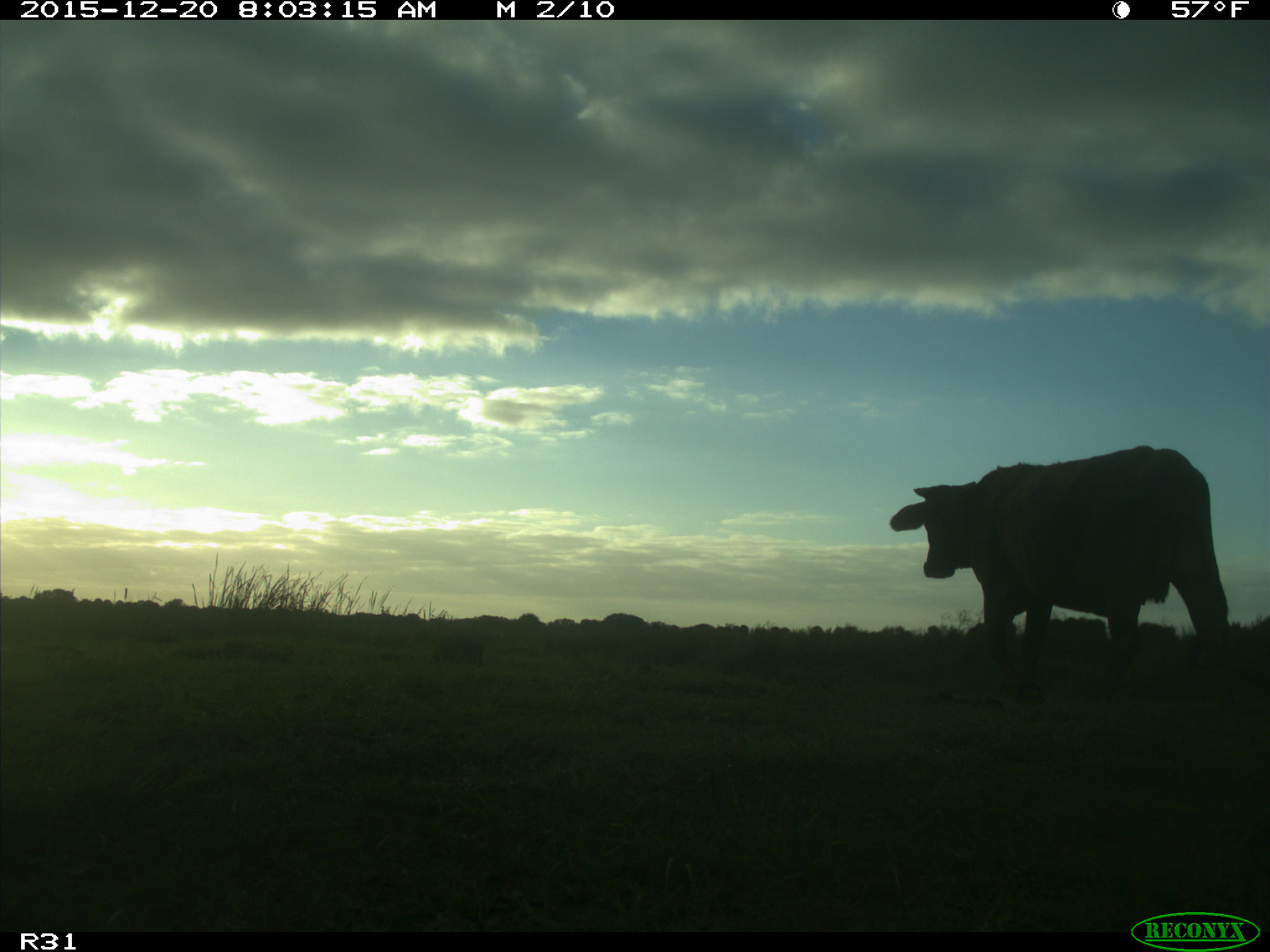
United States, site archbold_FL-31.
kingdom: Animalia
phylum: Chordata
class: Mammalia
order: Artiodactyla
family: Bovidae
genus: Bos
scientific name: Bos taurus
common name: domestic cow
Bos taurus (domestic cow).